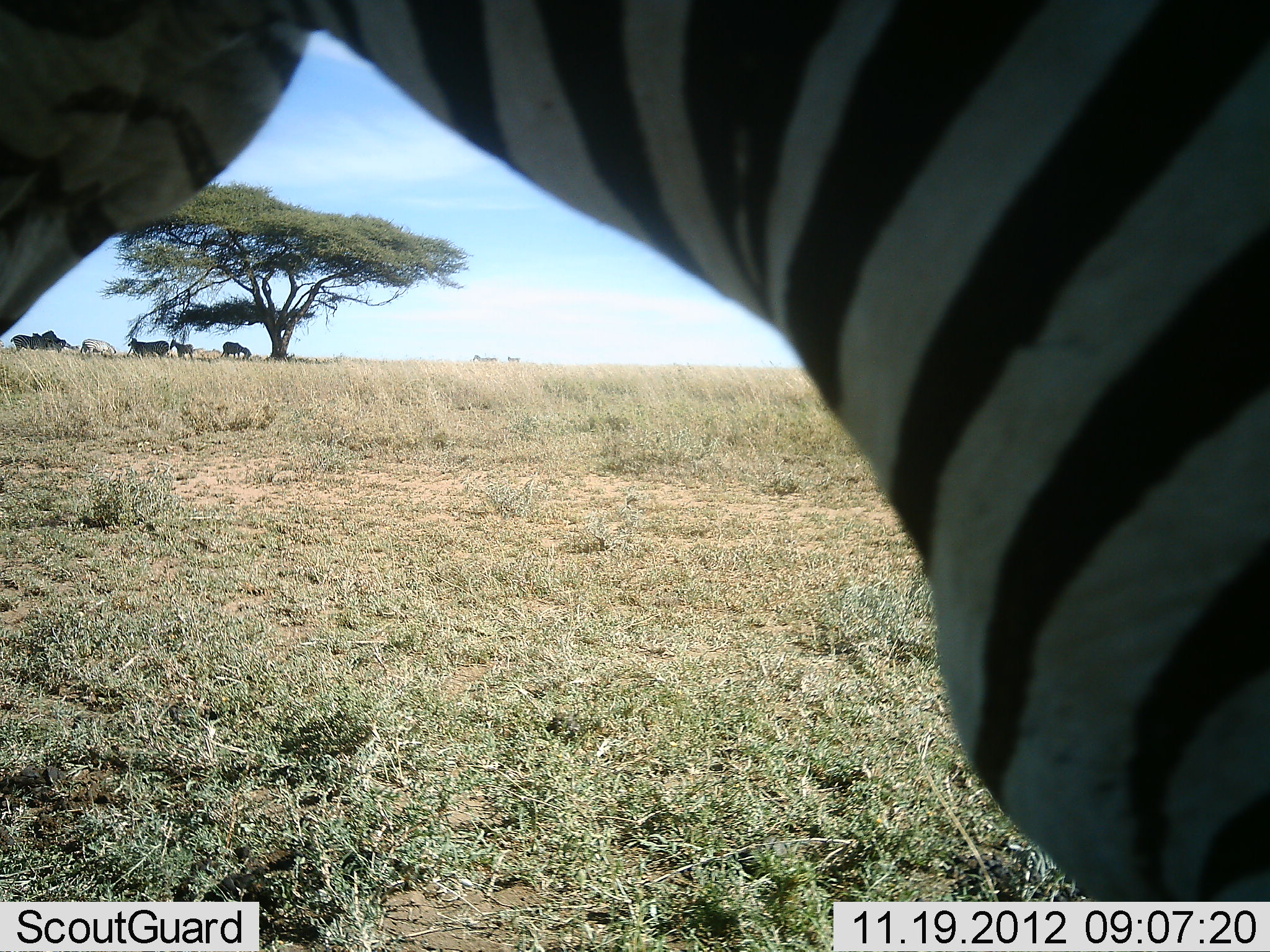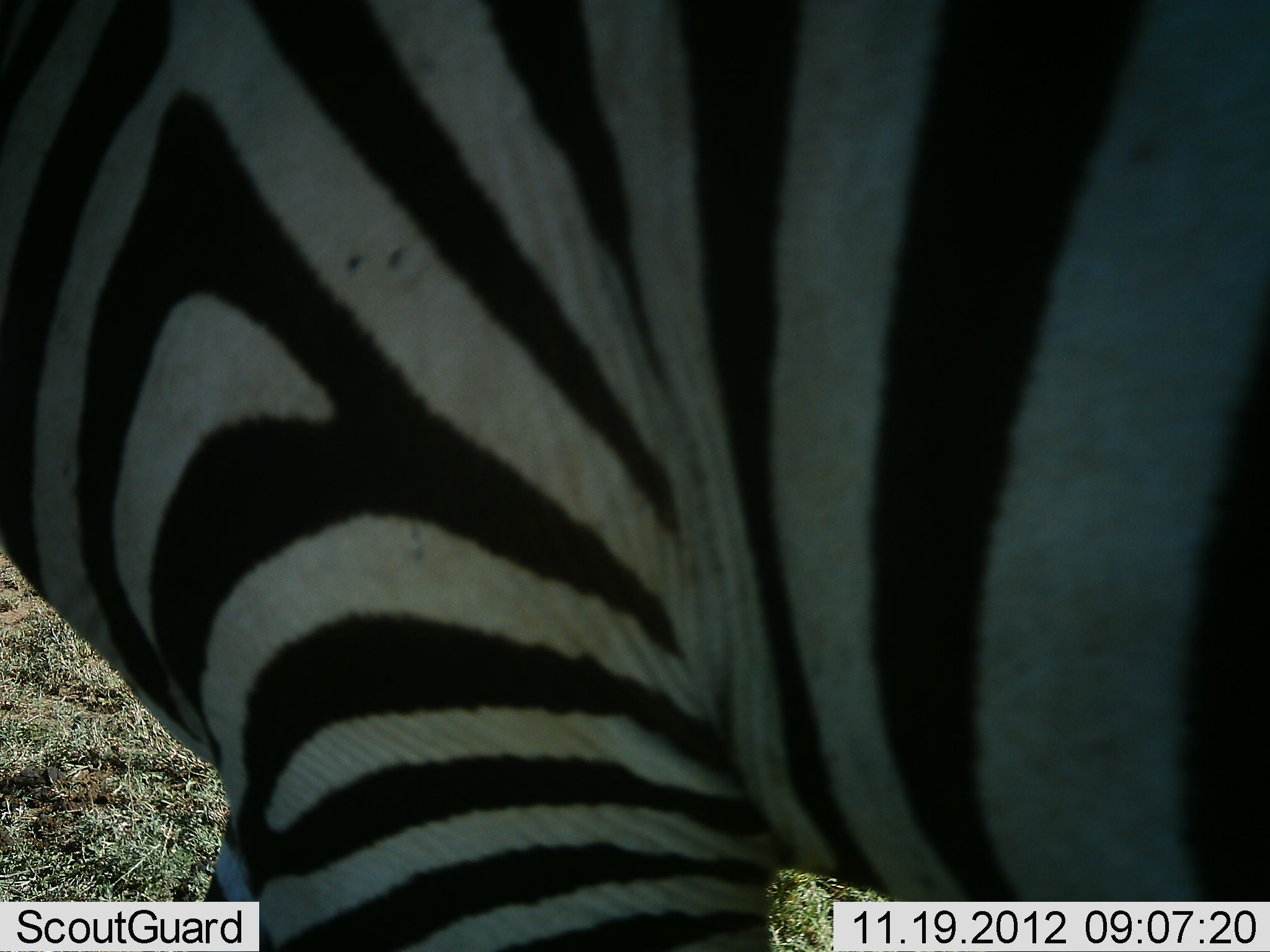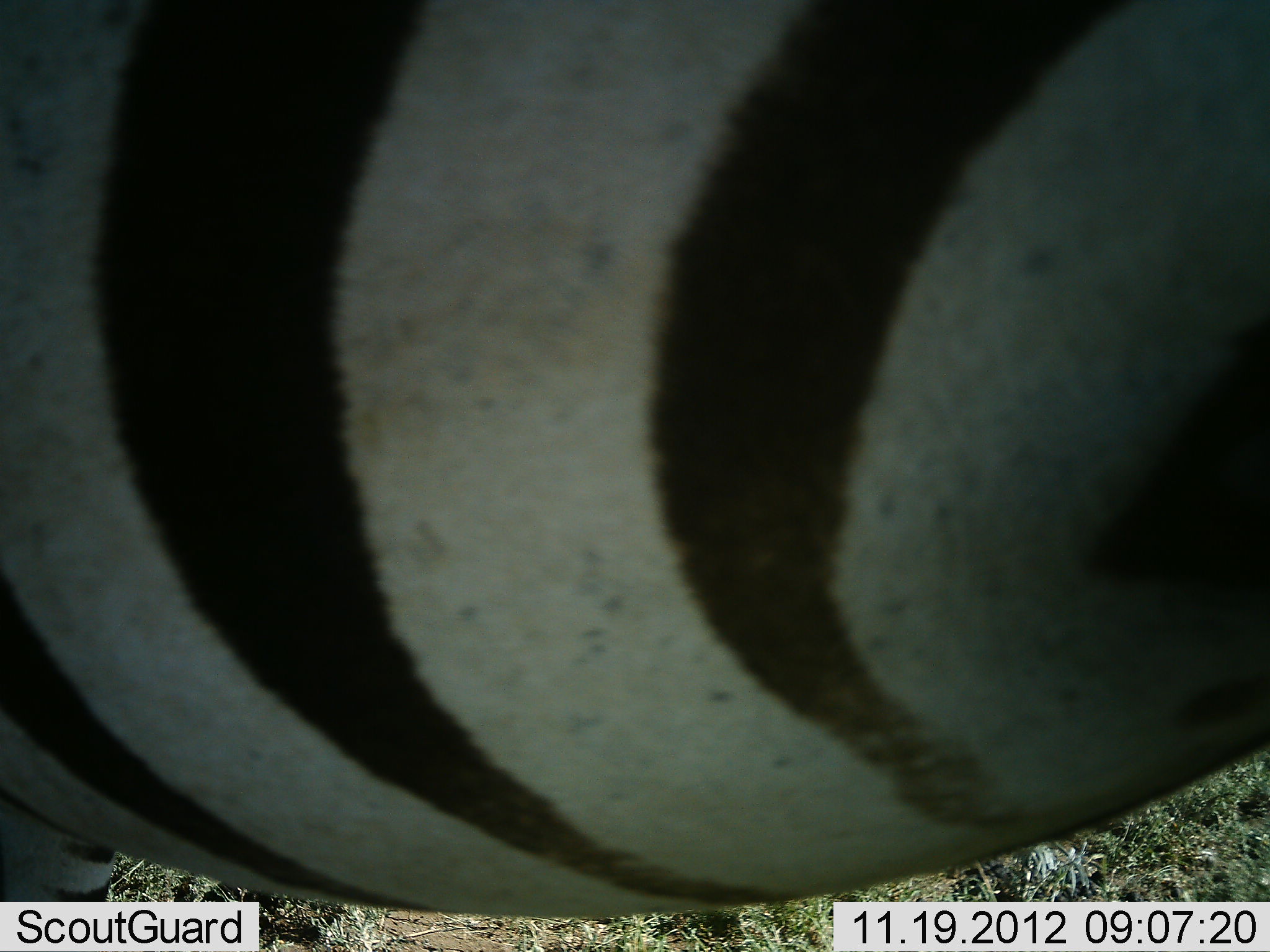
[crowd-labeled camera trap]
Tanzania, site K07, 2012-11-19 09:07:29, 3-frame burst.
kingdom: Animalia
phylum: Chordata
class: Mammalia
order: Perissodactyla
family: Equidae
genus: Equus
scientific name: Equus quagga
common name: plains zebra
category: zebra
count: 1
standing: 30%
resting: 0%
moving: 80%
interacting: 0%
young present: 0%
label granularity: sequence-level